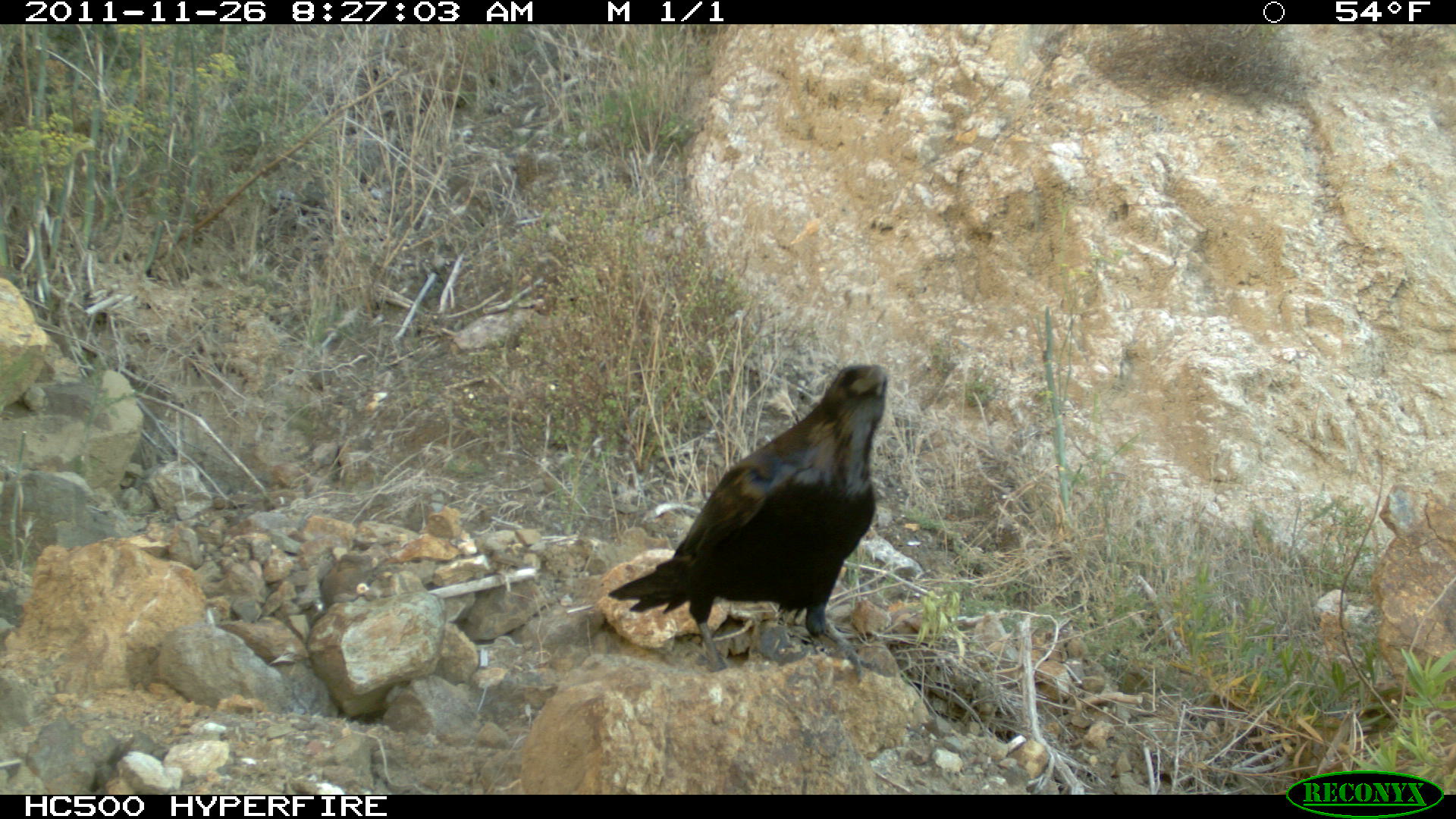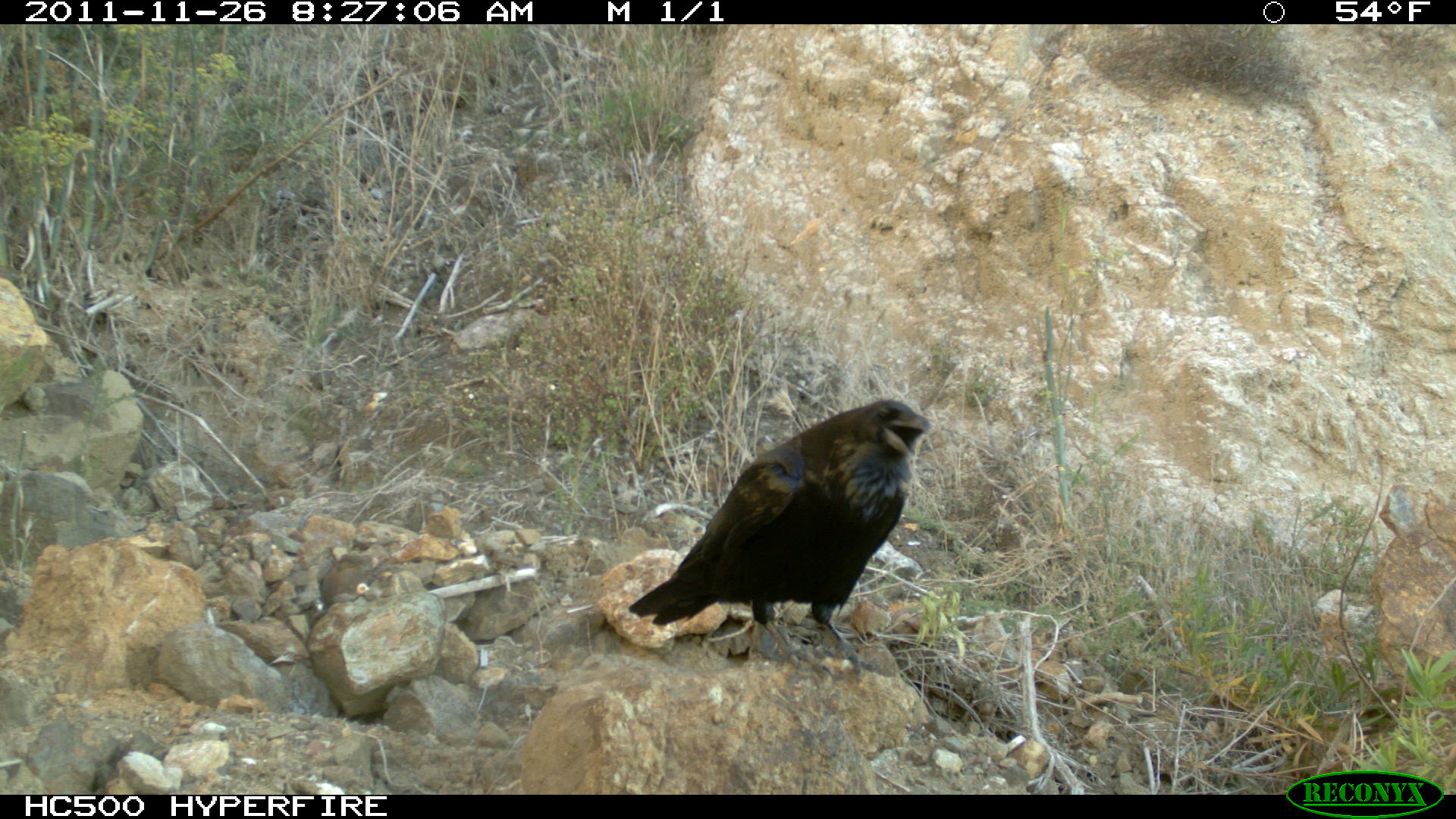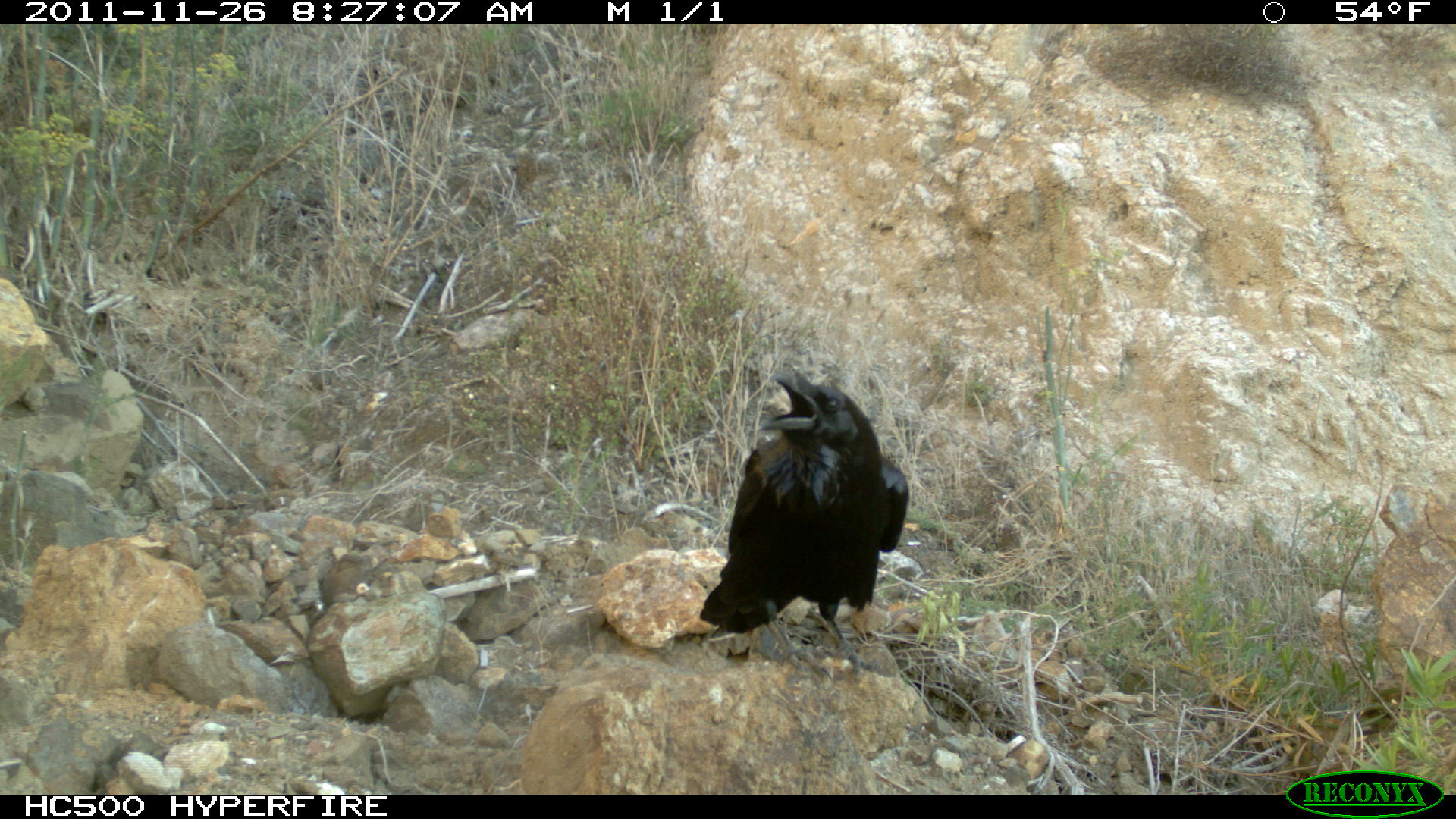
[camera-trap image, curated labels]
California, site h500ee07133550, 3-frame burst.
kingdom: Animalia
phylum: Chordata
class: Aves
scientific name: Aves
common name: bird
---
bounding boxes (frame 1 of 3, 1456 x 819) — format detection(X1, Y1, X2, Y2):
bird: detection(607, 362, 893, 684)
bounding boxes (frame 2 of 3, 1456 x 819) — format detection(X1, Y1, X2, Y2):
bird: detection(626, 398, 934, 683)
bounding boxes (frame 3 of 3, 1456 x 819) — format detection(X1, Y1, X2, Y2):
bird: detection(699, 369, 911, 686)